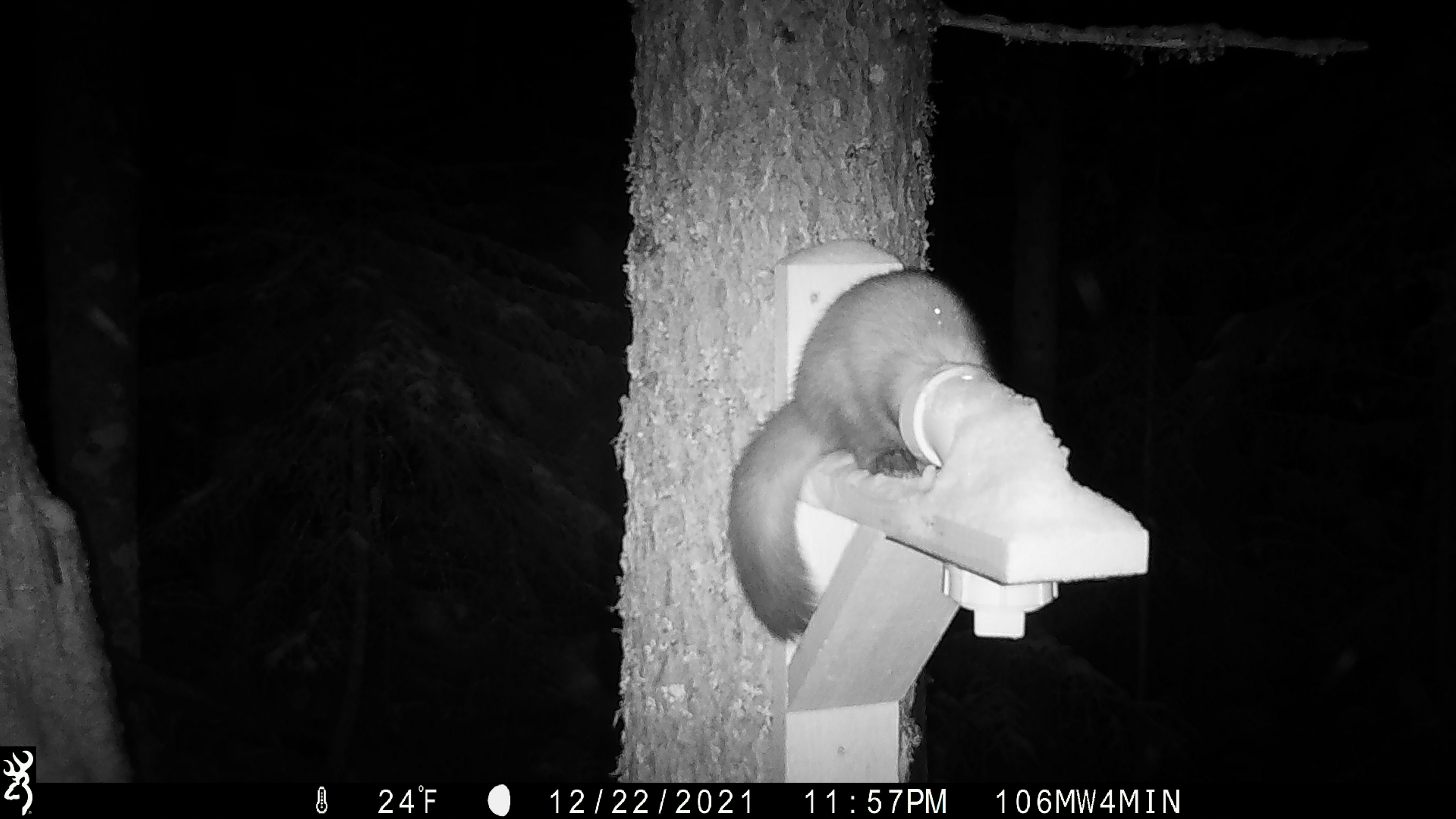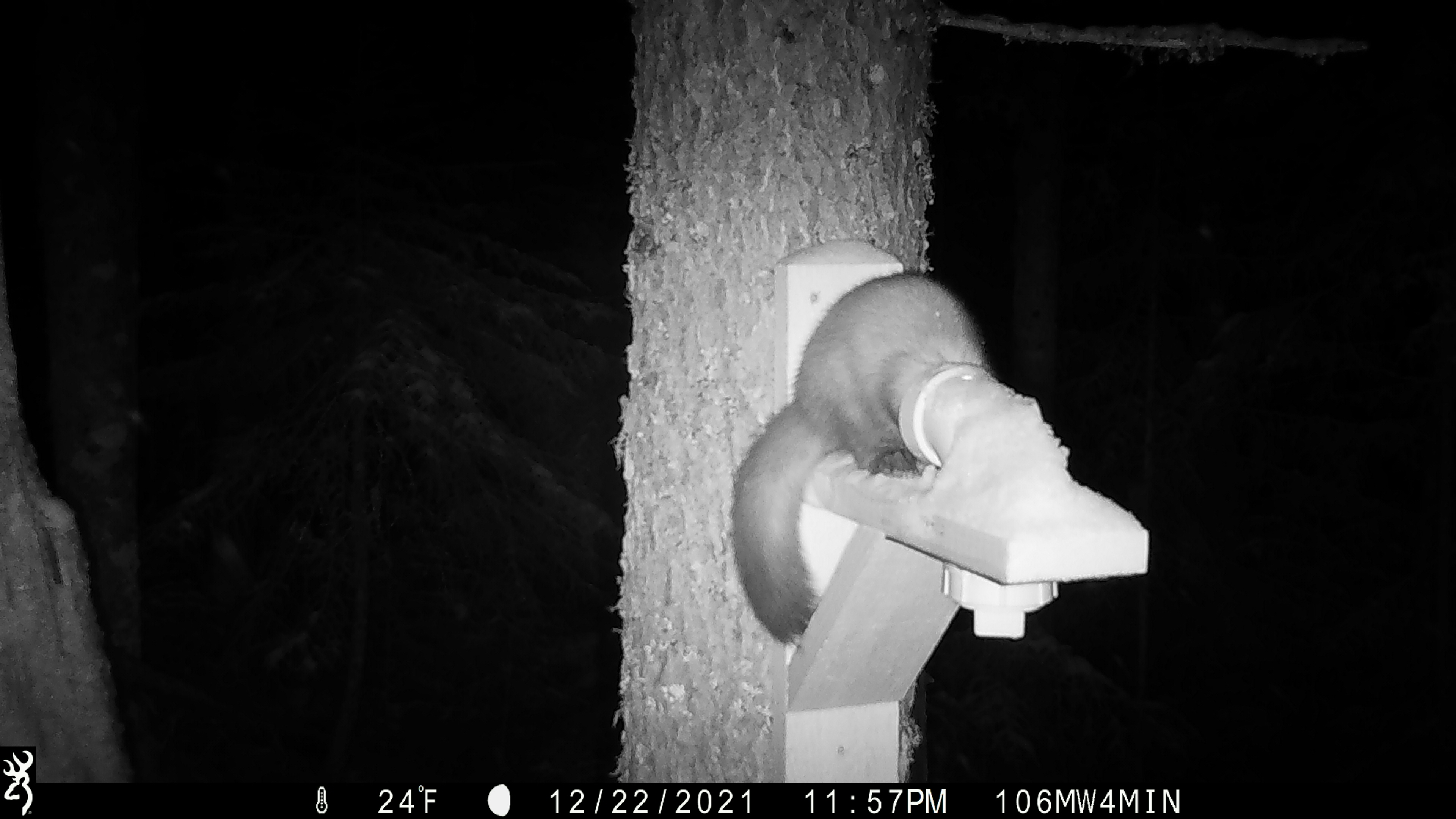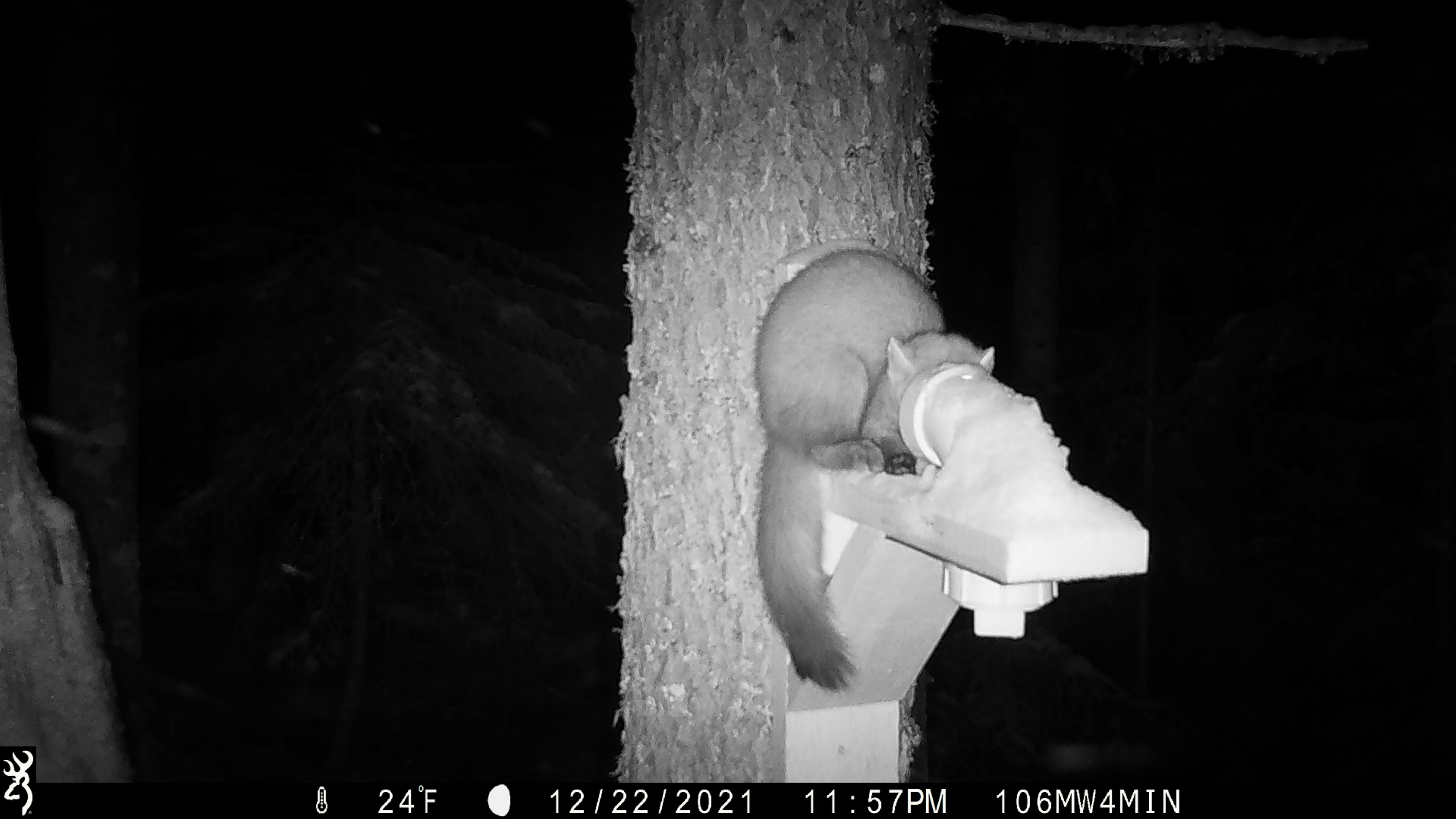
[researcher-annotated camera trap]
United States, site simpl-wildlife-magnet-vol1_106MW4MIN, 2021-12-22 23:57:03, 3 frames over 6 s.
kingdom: Animalia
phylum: Chordata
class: Mammalia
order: Carnivora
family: Mustelidae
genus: Martes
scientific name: Martes americana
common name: american marten